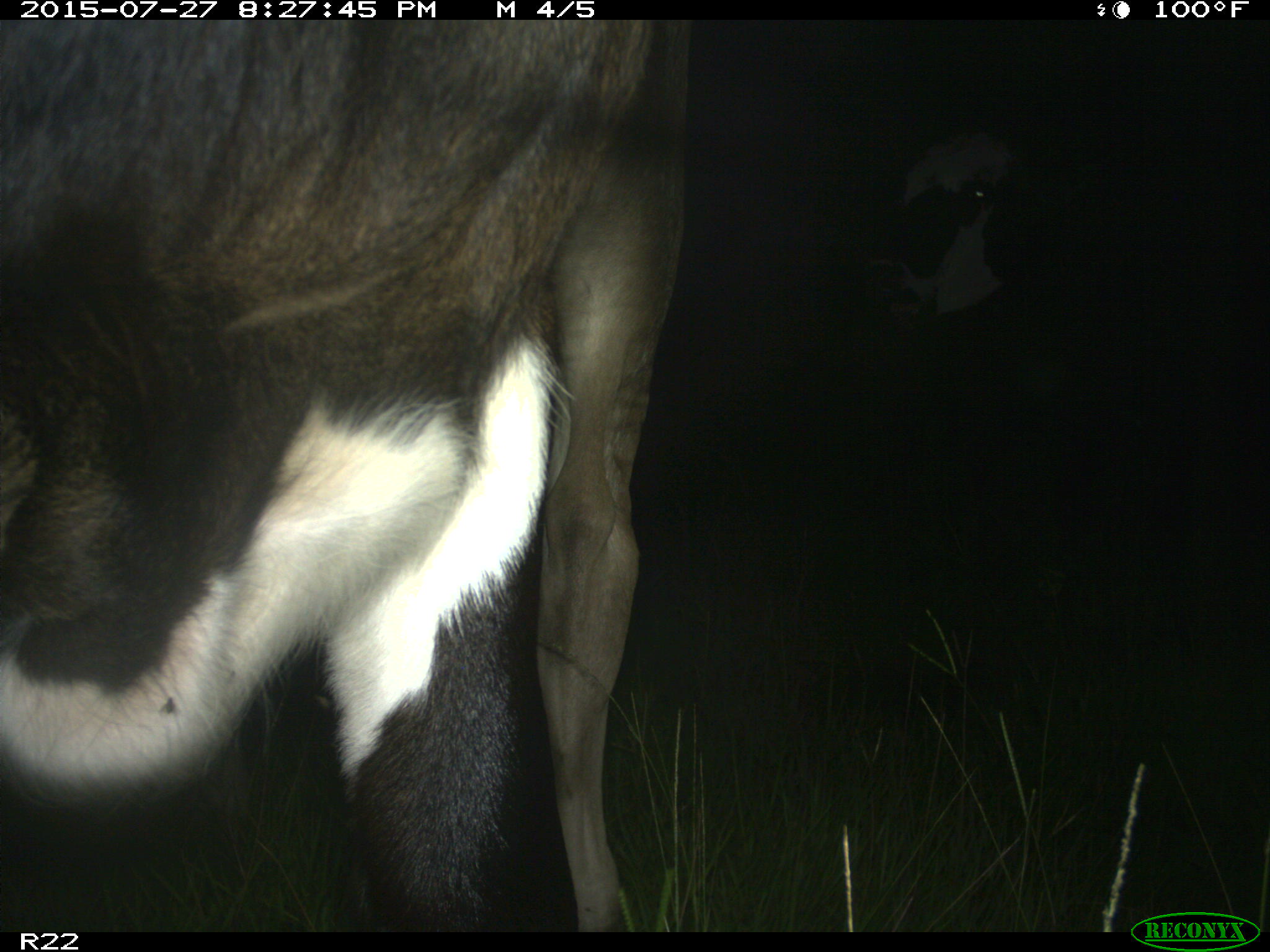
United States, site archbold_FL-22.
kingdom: Animalia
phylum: Chordata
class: Mammalia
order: Artiodactyla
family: Bovidae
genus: Bos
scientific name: Bos taurus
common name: domestic cow